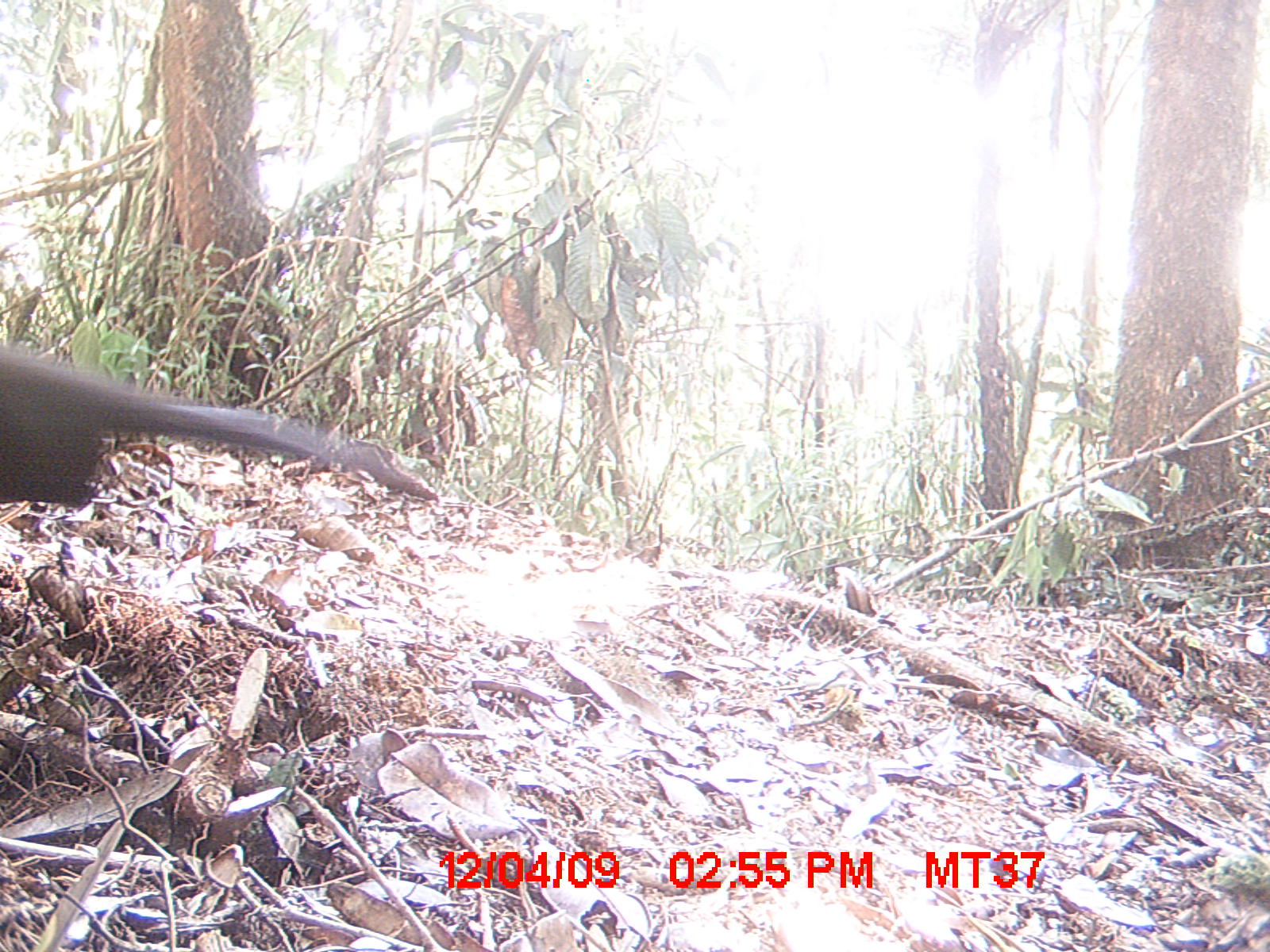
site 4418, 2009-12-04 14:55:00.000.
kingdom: Animalia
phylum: Chordata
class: Aves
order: Cuculiformes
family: Cuculidae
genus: Coua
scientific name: Coua serriana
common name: red-breasted coua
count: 1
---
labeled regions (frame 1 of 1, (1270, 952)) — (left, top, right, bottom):
coua serriana: (0, 326, 442, 524)